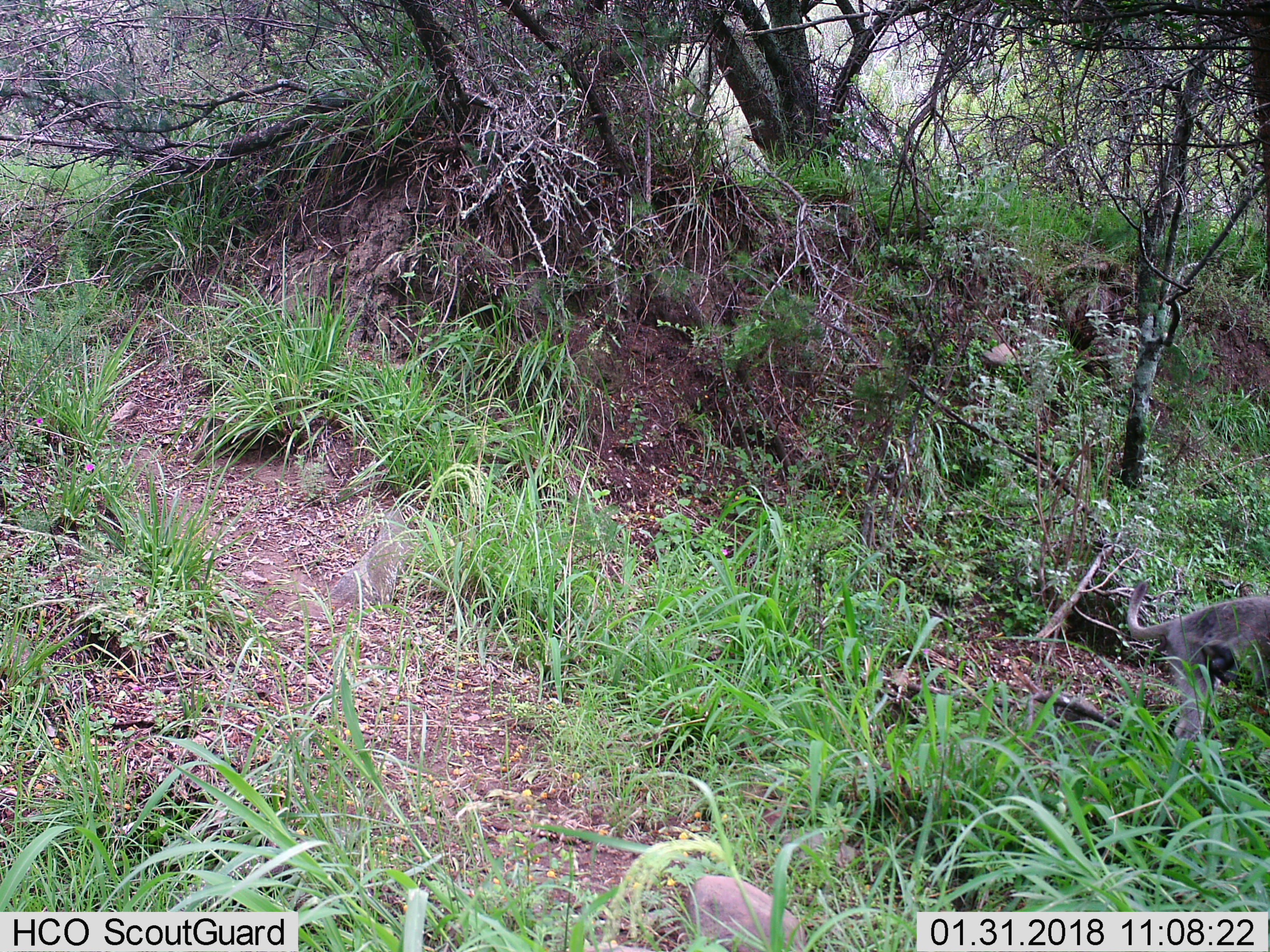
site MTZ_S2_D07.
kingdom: Animalia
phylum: Chordata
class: Mammalia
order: Primates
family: Cercopithecidae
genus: Chlorocebus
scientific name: Chlorocebus pygerythrus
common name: vervet monkey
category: monkeyvervet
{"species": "monkeyvervet (vervet monkey) (Chlorocebus pygerythrus)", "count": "1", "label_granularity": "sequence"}